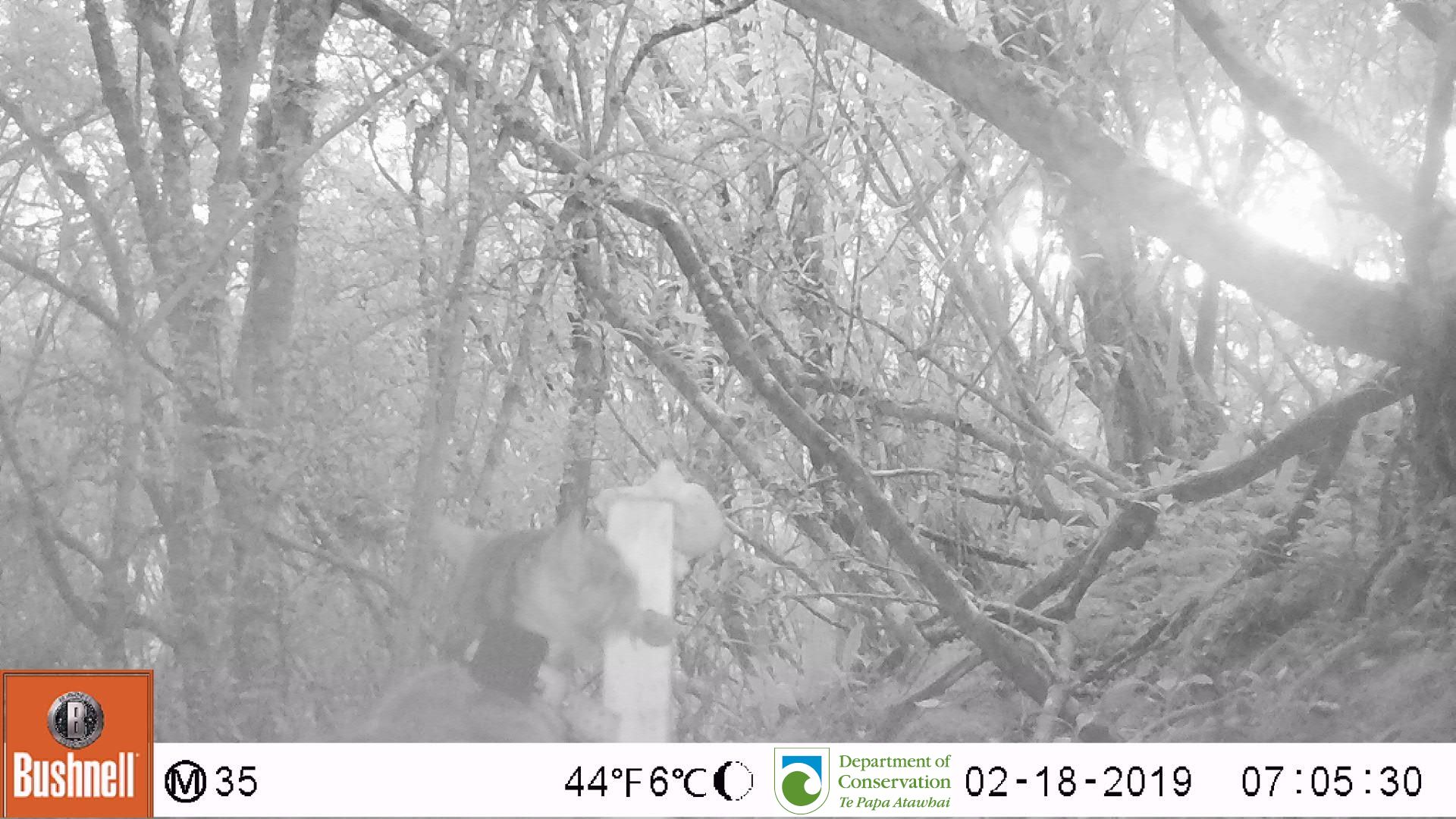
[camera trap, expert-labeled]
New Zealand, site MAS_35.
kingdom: Animalia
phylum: Chordata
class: Mammalia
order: Carnivora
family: Felidae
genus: Felis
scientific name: Felis catus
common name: domestic cat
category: cat